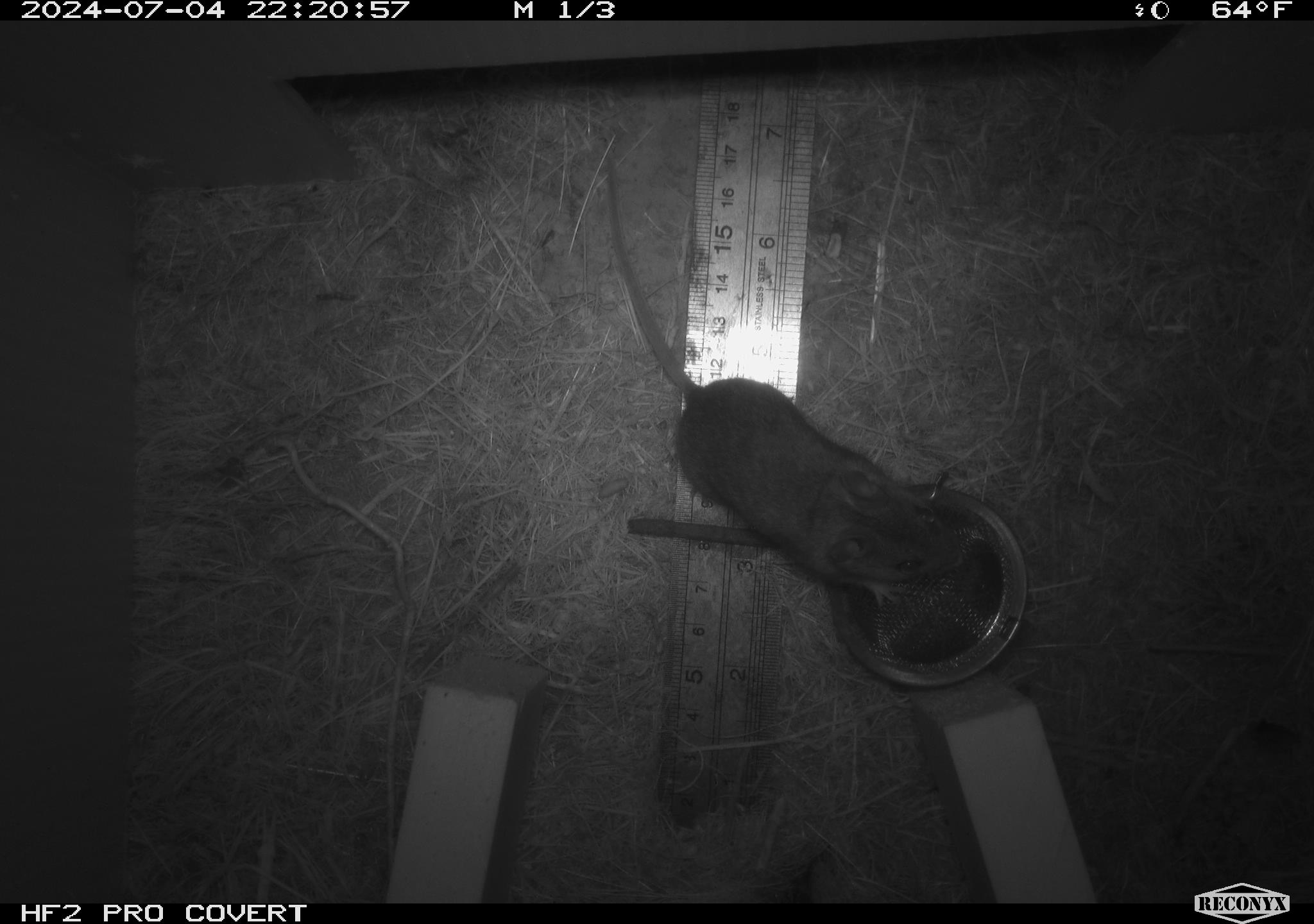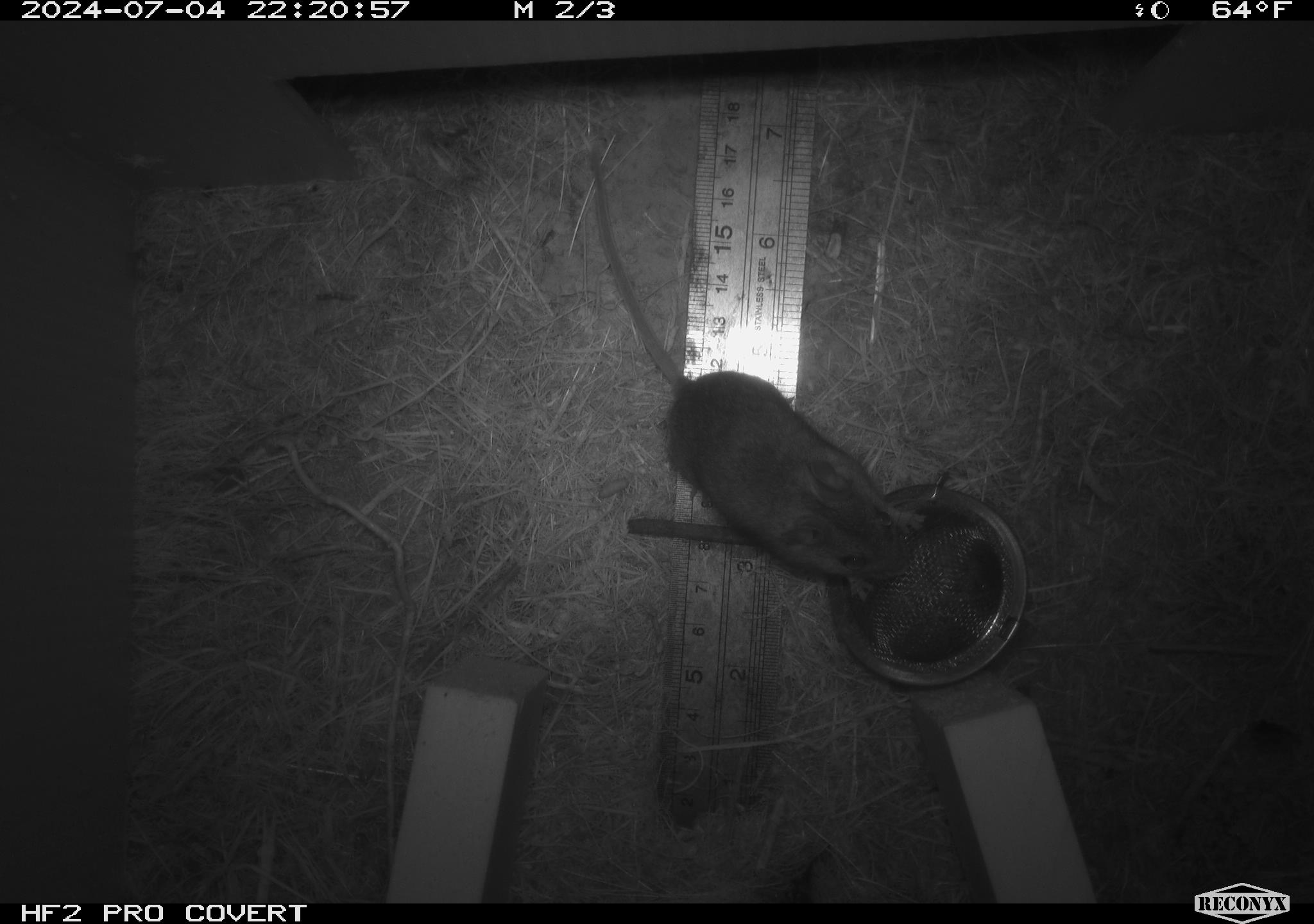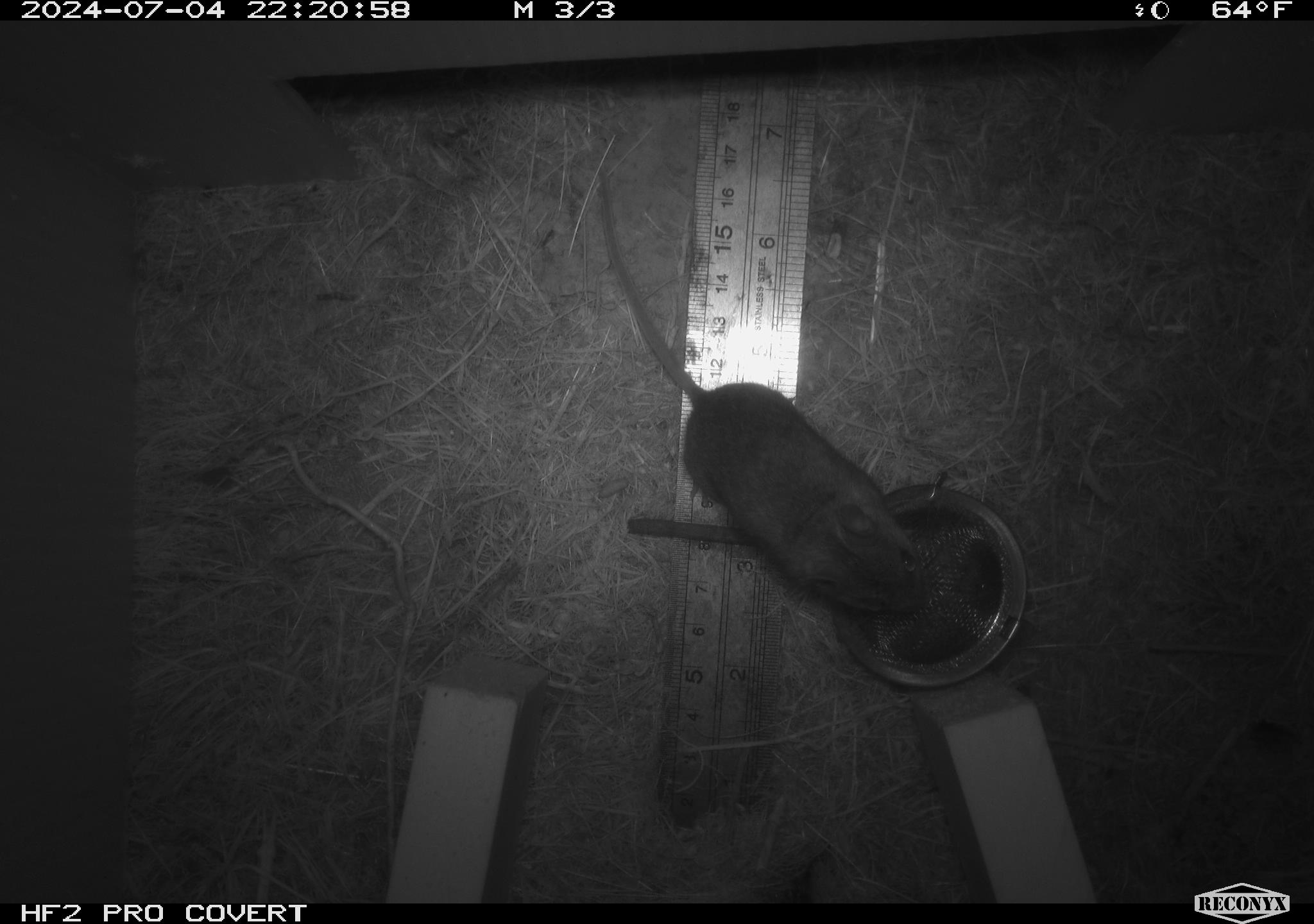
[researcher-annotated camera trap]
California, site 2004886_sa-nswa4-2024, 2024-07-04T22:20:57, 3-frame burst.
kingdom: Animalia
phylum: Arthropoda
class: Malacostraca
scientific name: Malacostraca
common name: amphipods, crabs, isopods, krill, lobsters and shrimps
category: malacostracan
Malacostracan (amphipods, crabs, isopods, krill, lobsters and shrimps) (Malacostraca).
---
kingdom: Animalia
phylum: Chordata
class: Mammalia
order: Rodentia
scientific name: Rodentia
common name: mouse species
Mouse species (Rodentia).